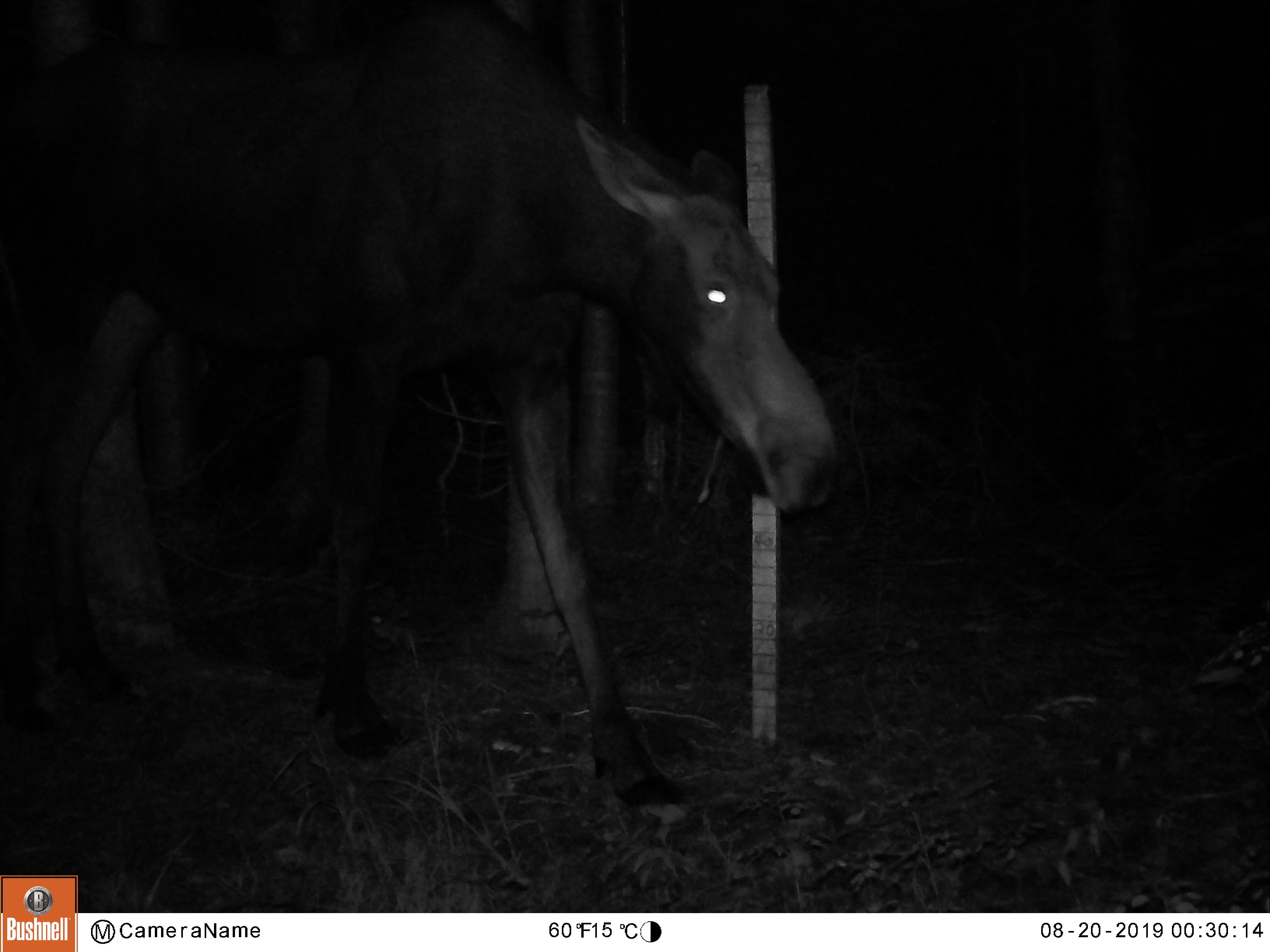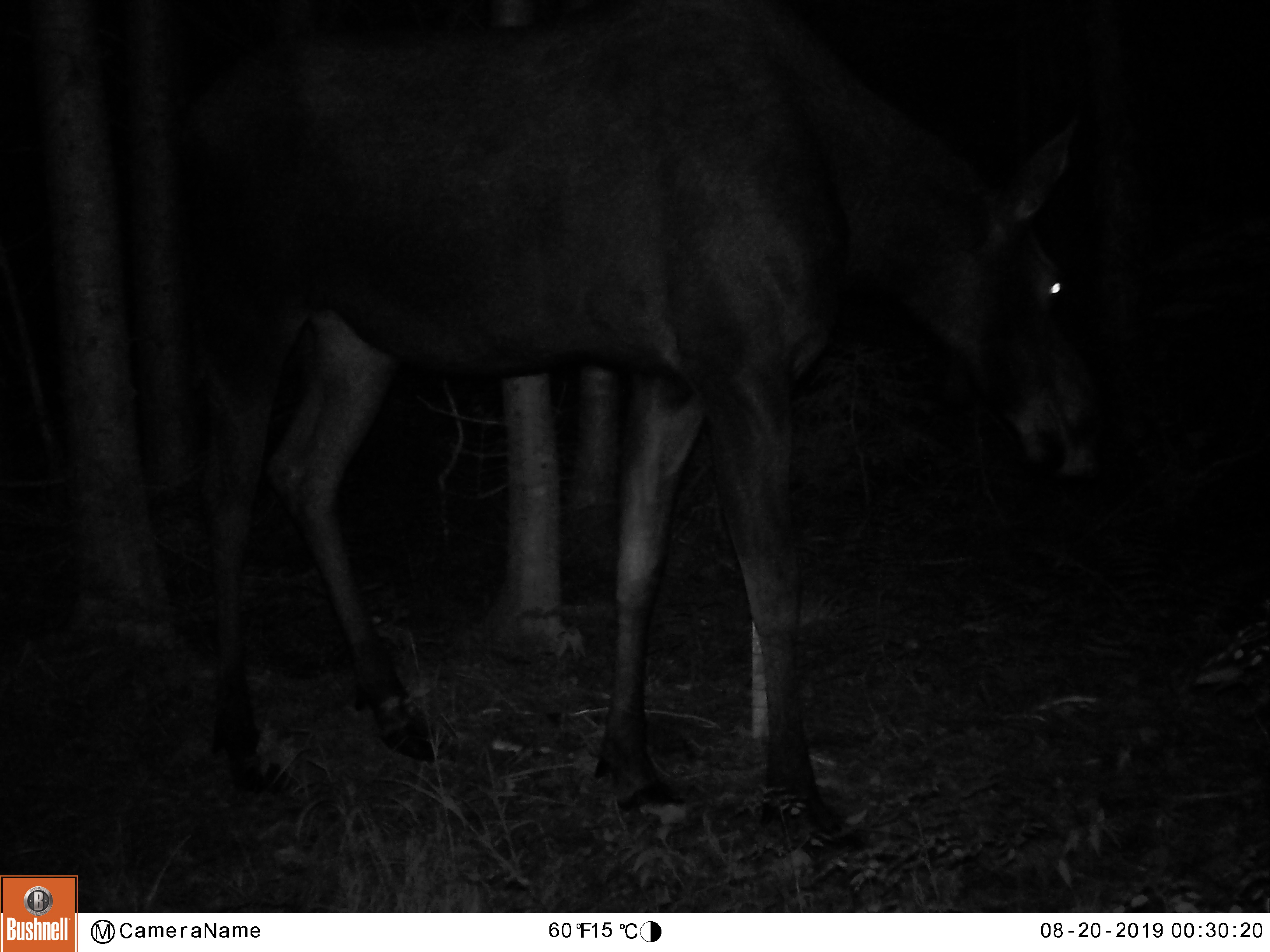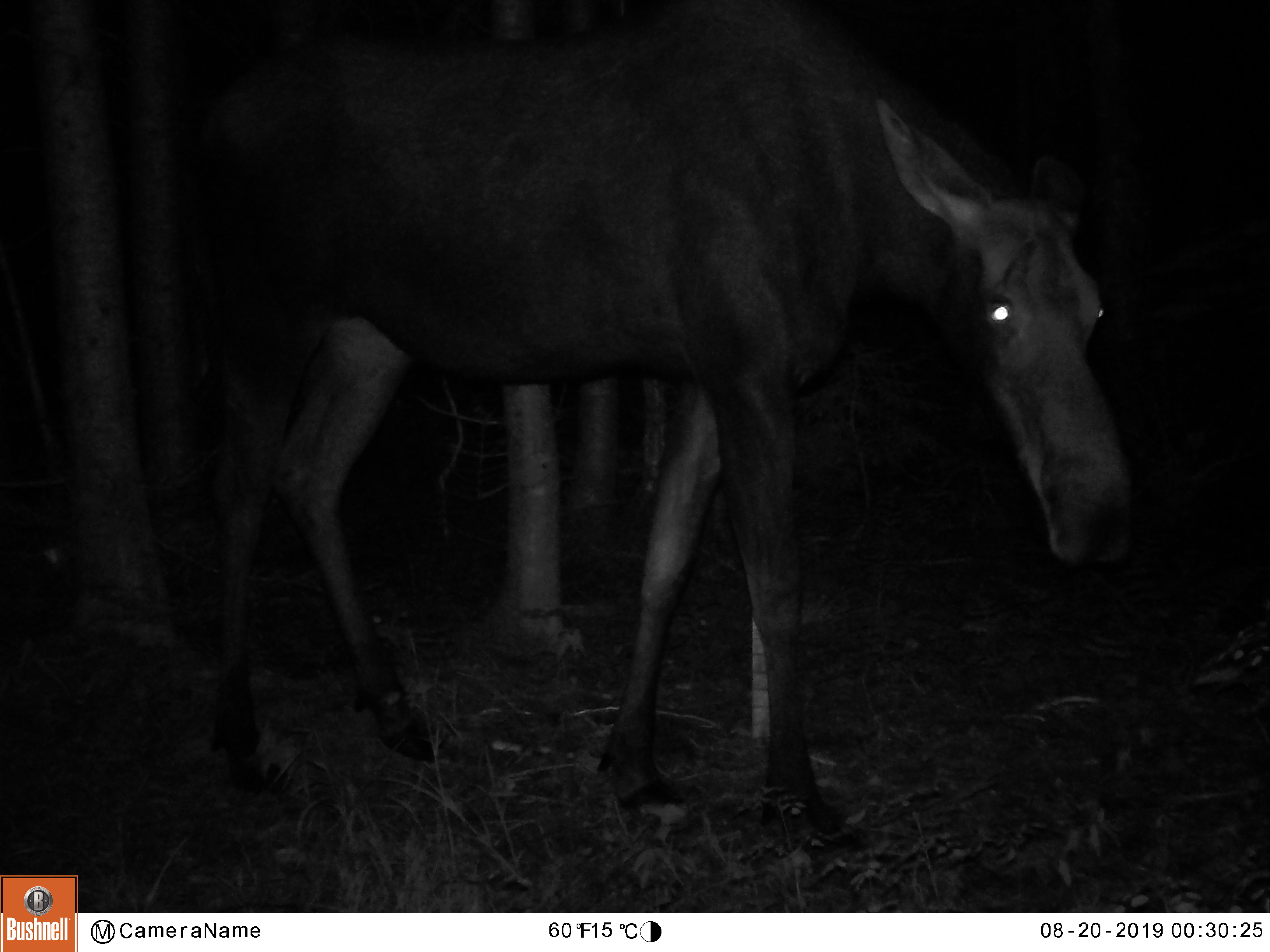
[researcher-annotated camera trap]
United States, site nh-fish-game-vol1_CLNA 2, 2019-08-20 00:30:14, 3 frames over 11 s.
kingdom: Animalia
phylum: Chordata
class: Mammalia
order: Artiodactyla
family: Cervidae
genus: Alces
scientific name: Alces alces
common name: moose